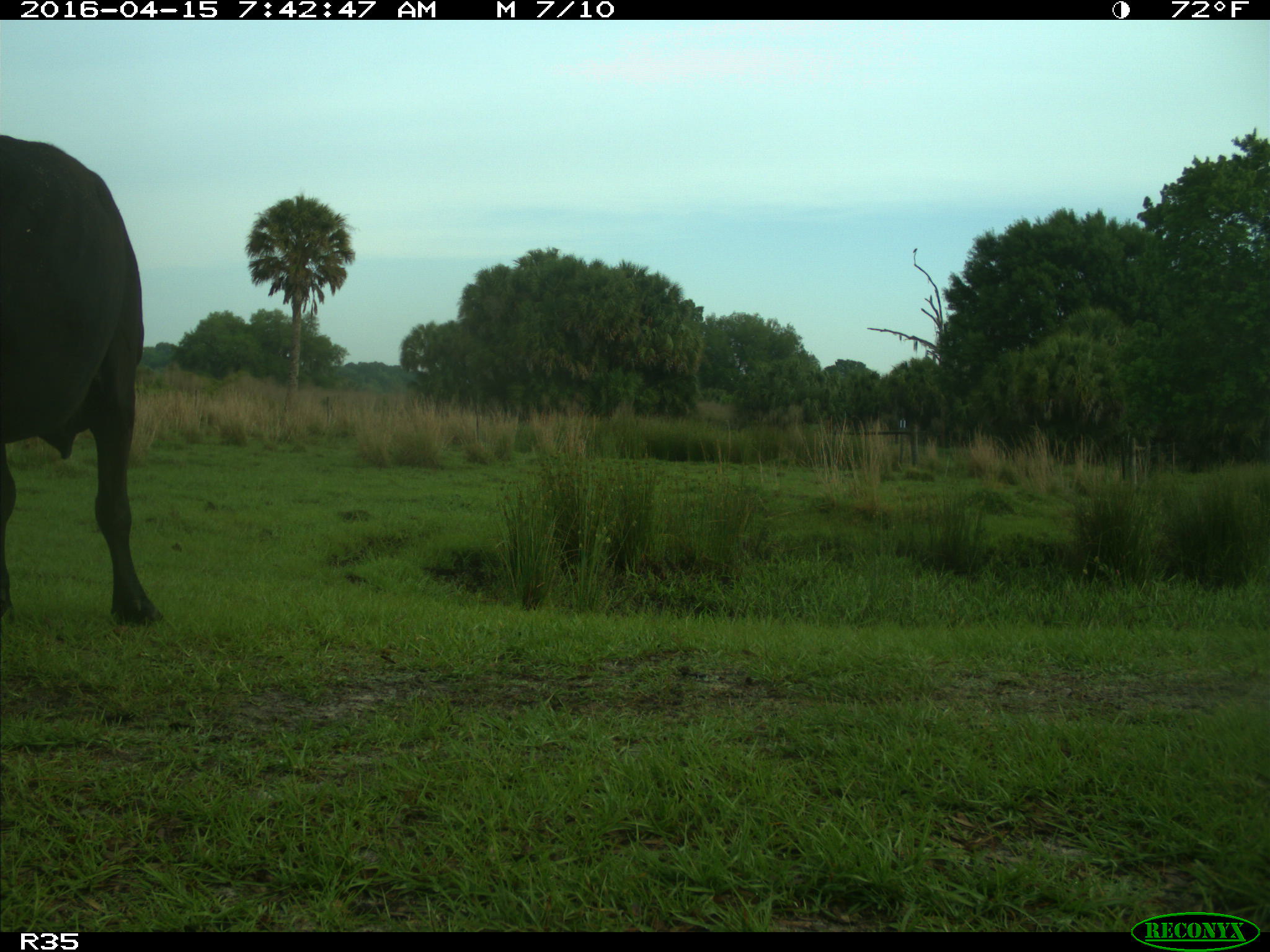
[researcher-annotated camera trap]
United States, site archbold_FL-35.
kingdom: Animalia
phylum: Chordata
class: Mammalia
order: Artiodactyla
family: Bovidae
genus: Bos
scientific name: Bos taurus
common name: domestic cow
Bos taurus (domestic cow).